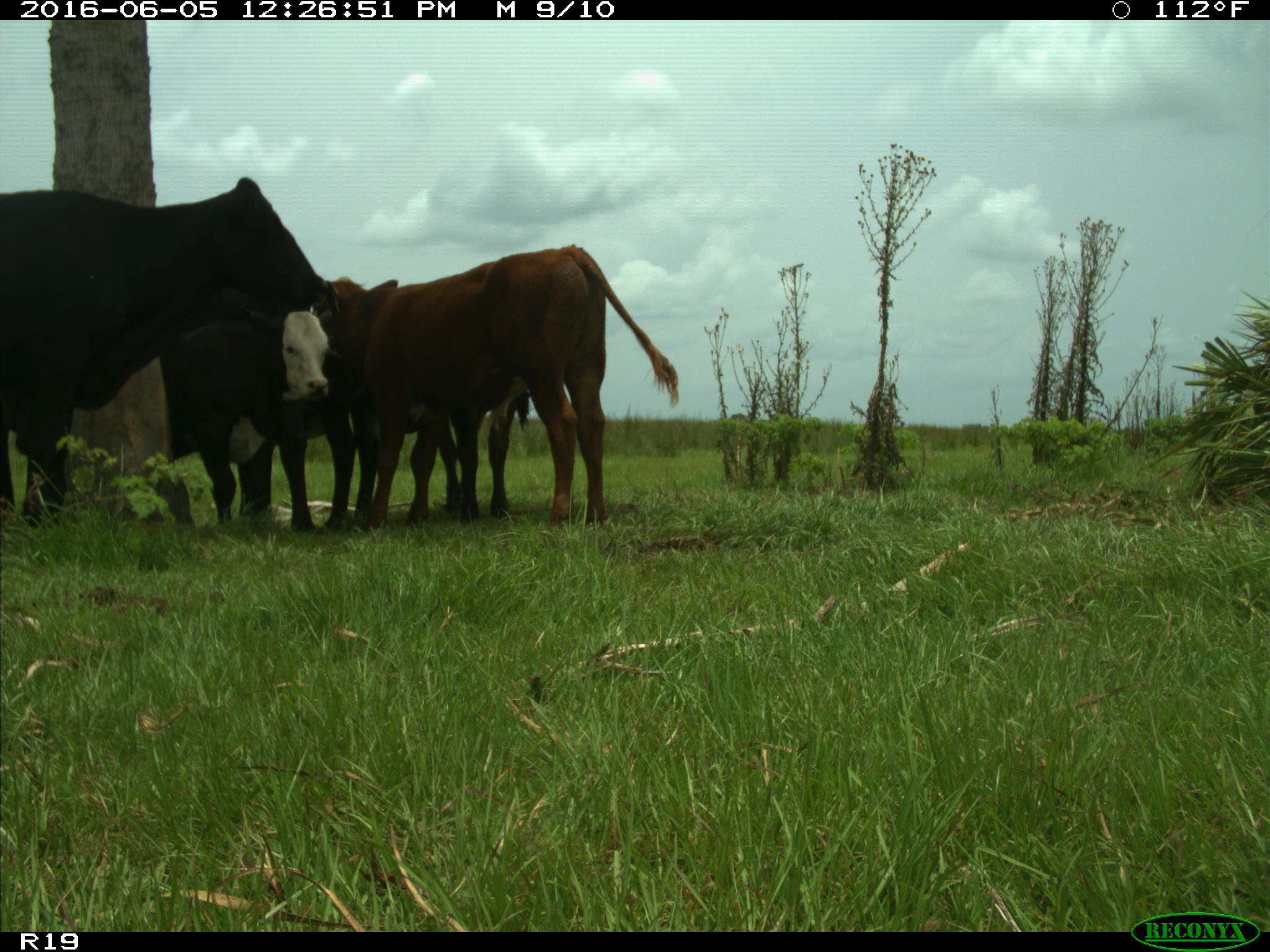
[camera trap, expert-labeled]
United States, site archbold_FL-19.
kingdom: Animalia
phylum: Chordata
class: Mammalia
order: Artiodactyla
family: Bovidae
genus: Bos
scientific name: Bos taurus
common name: domestic cow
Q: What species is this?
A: Bos taurus (domestic cow).